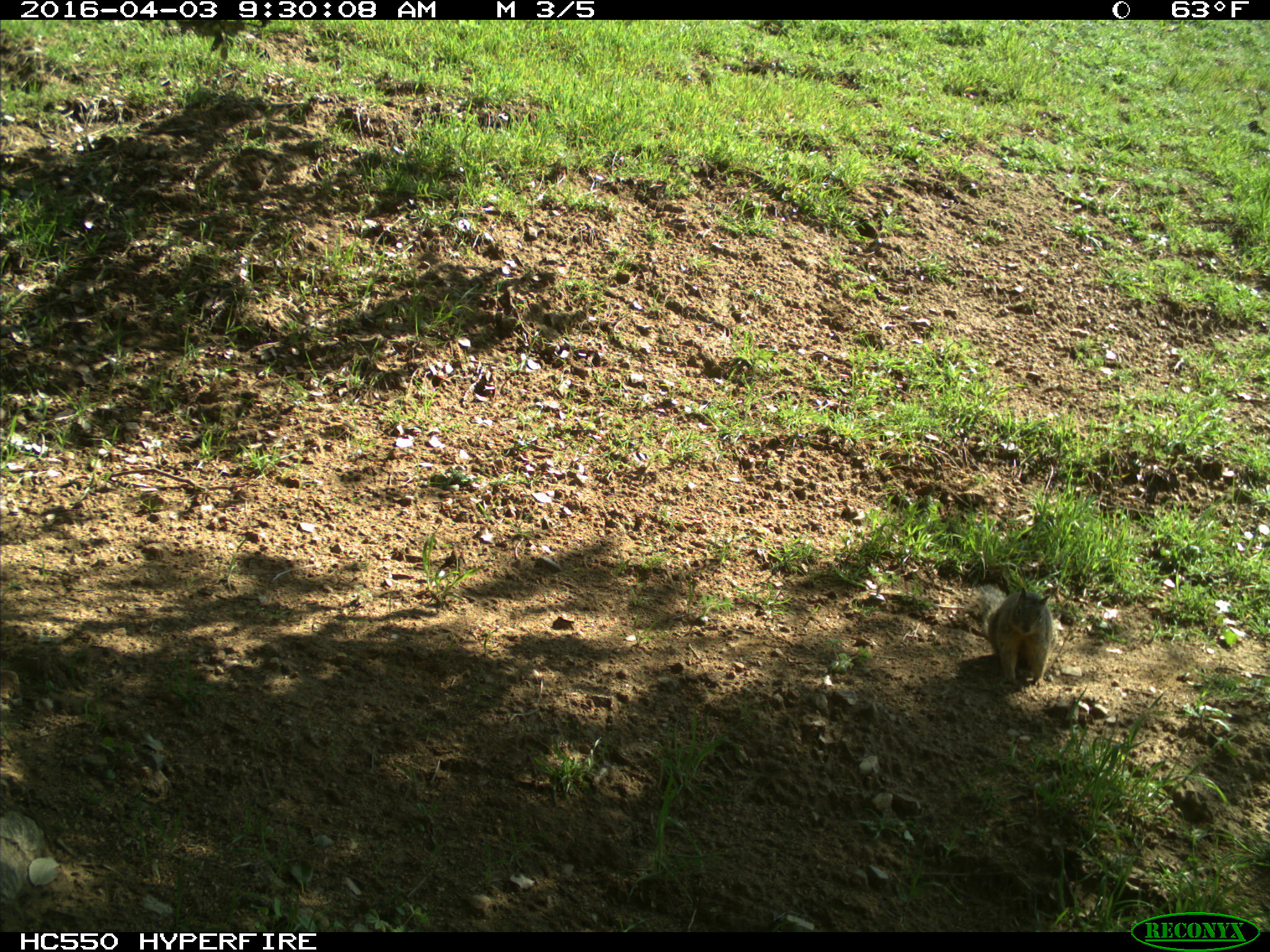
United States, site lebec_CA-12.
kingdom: Animalia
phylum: Chordata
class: Mammalia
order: Rodentia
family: Sciuridae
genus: Otospermophilus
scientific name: Otospermophilus beecheyi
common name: california ground squirrel